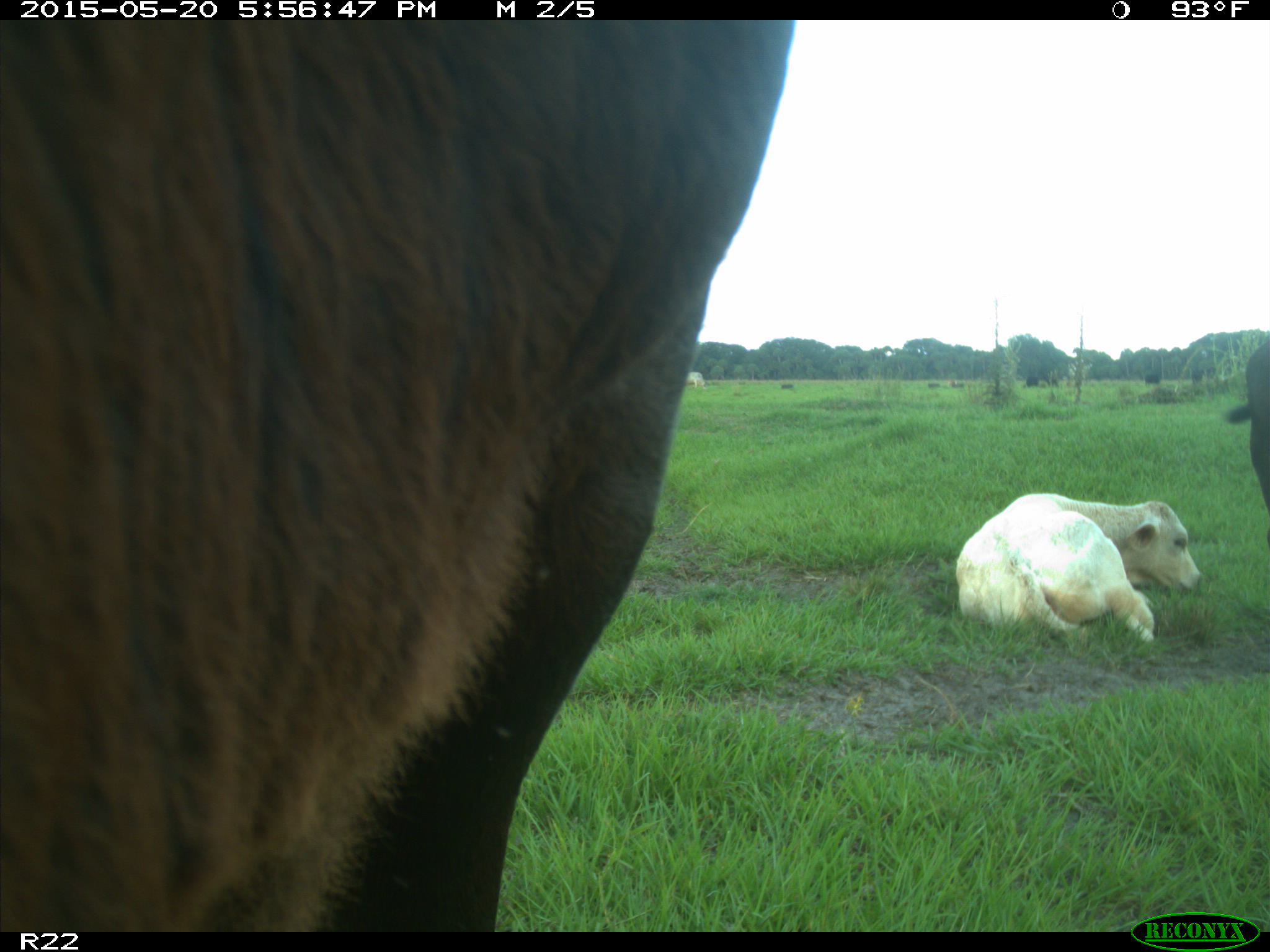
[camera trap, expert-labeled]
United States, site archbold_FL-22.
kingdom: Animalia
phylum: Chordata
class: Mammalia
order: Artiodactyla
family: Bovidae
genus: Bos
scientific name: Bos taurus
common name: domestic cow